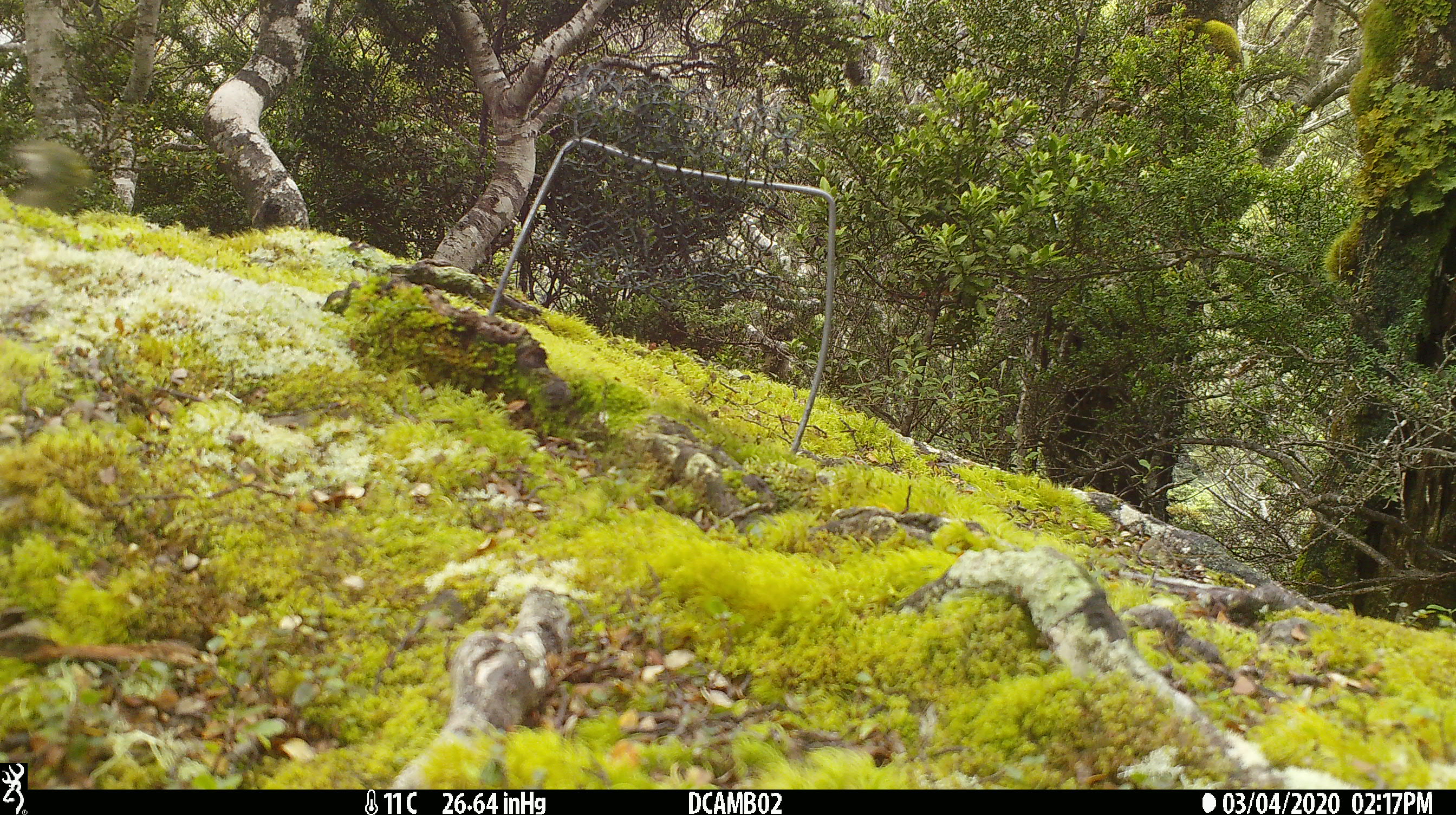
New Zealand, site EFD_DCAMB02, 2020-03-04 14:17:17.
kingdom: Animalia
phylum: Chordata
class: Aves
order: Passeriformes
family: Acanthisittidae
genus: Acanthisitta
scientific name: Acanthisitta chloris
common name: rifleman